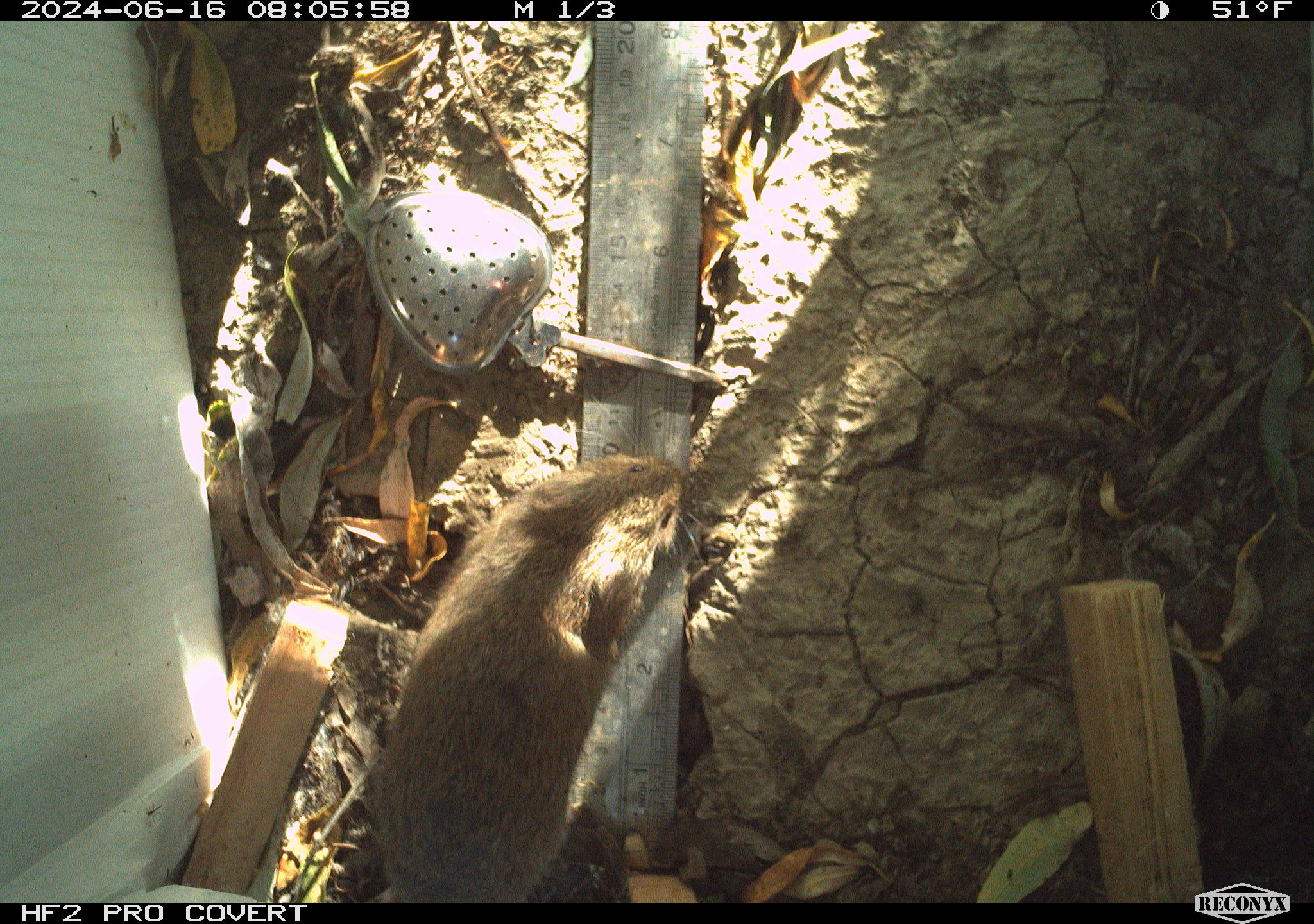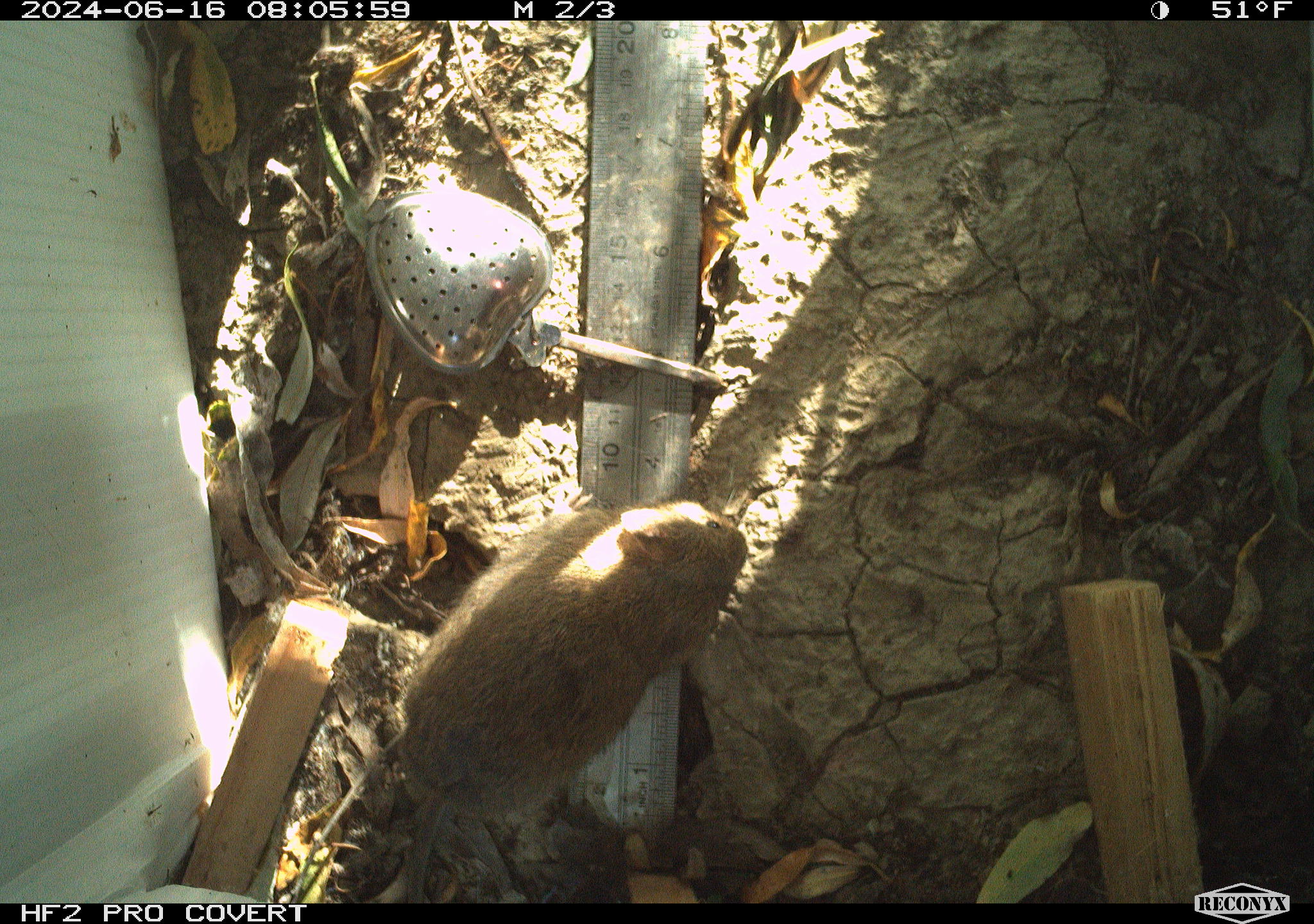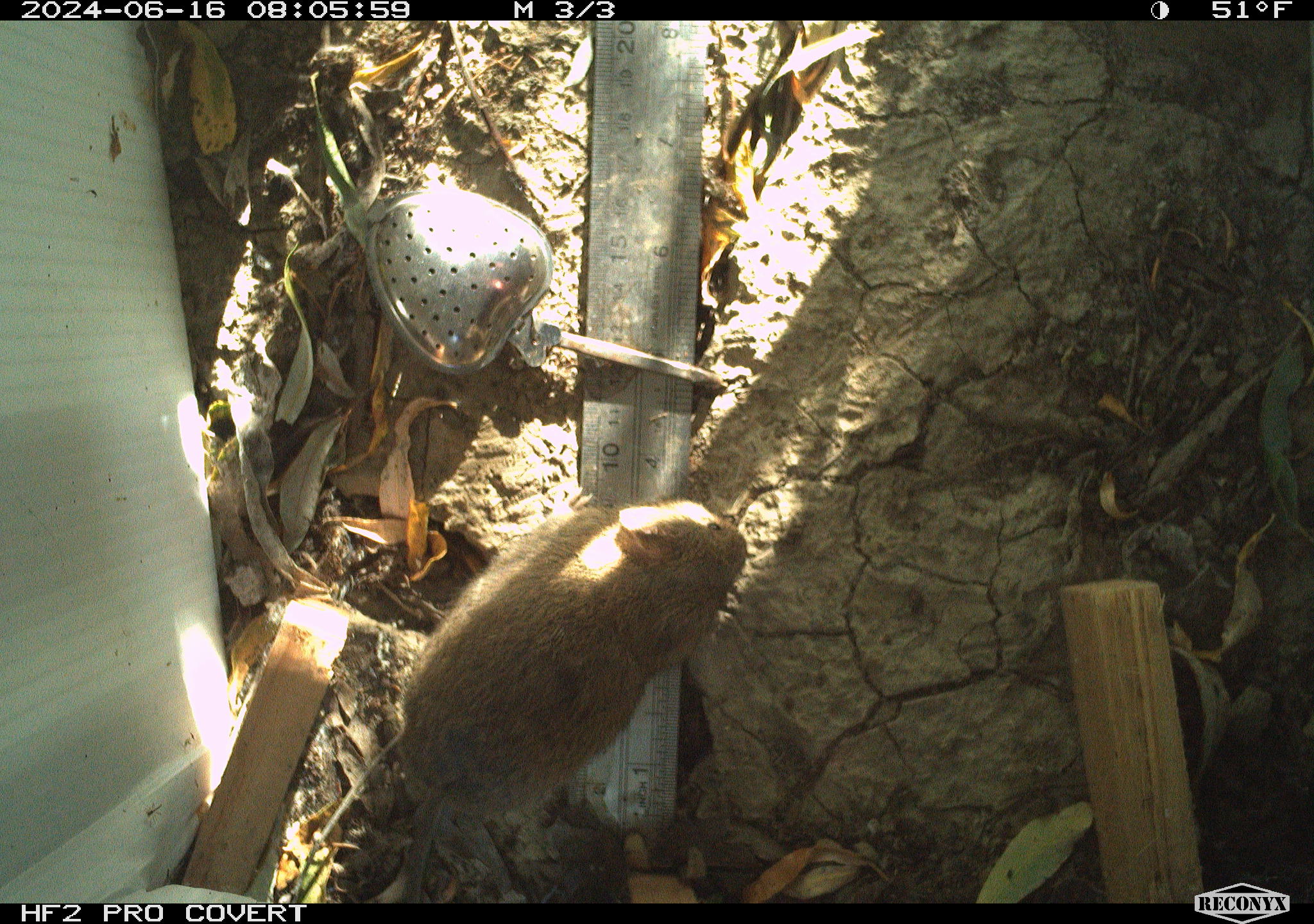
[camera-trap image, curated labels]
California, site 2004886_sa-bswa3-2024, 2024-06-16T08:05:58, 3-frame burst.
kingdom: Animalia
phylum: Chordata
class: Mammalia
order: Rodentia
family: Cricetidae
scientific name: Arvicolinae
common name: voles, lemmings, and muskrats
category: arvicolinae subfamily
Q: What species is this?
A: Arvicolinae subfamily (voles, lemmings, and muskrats) (Arvicolinae).